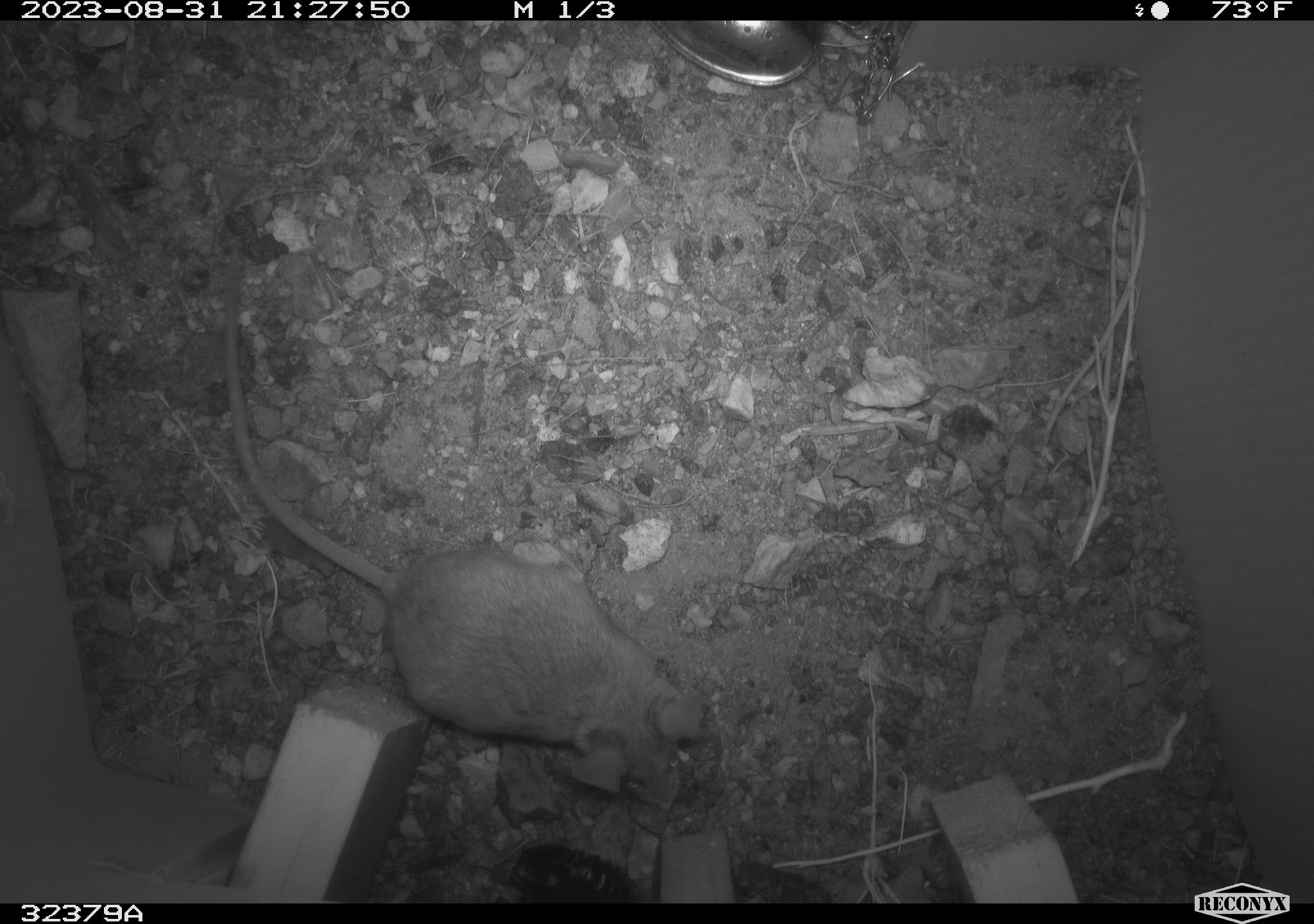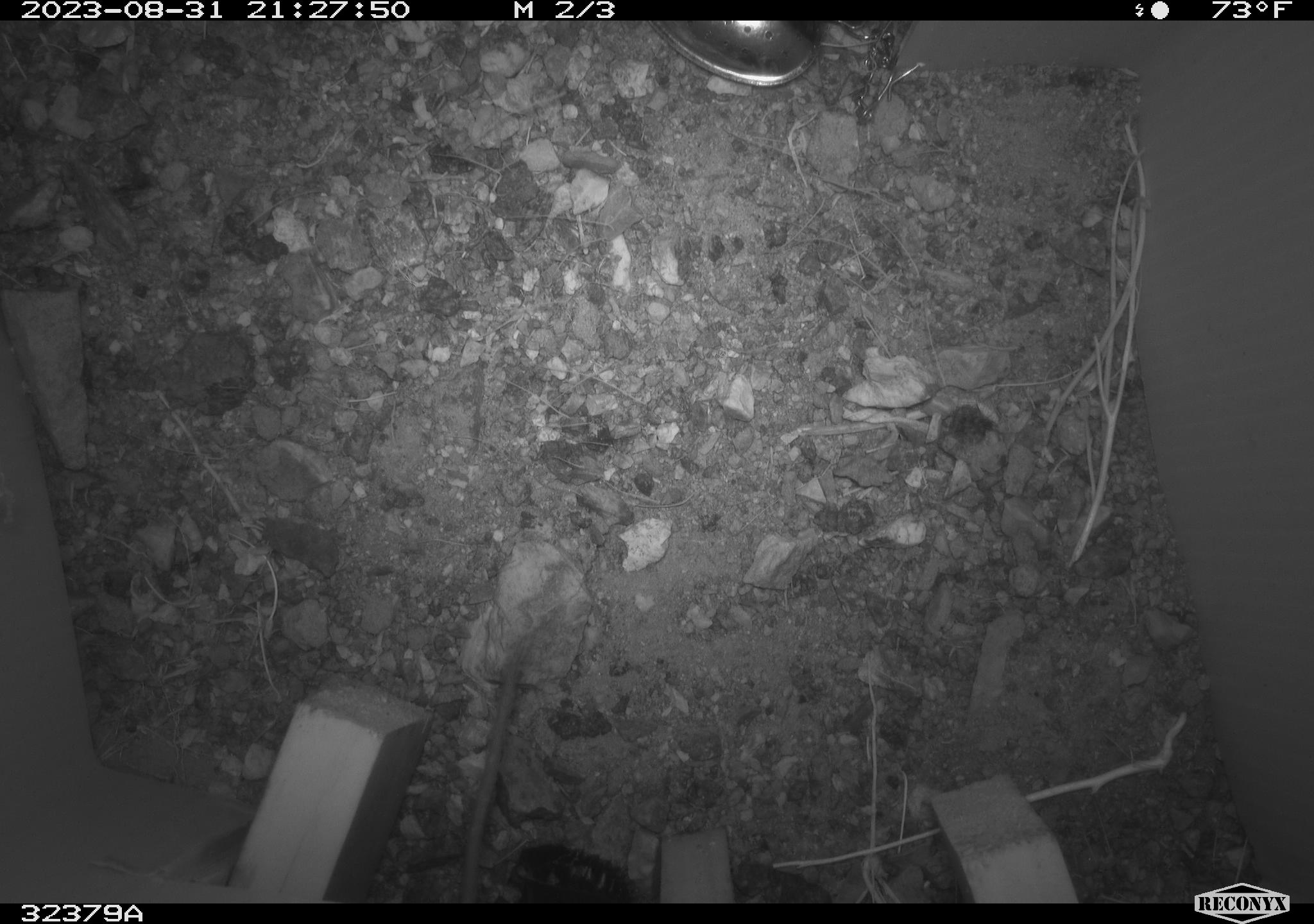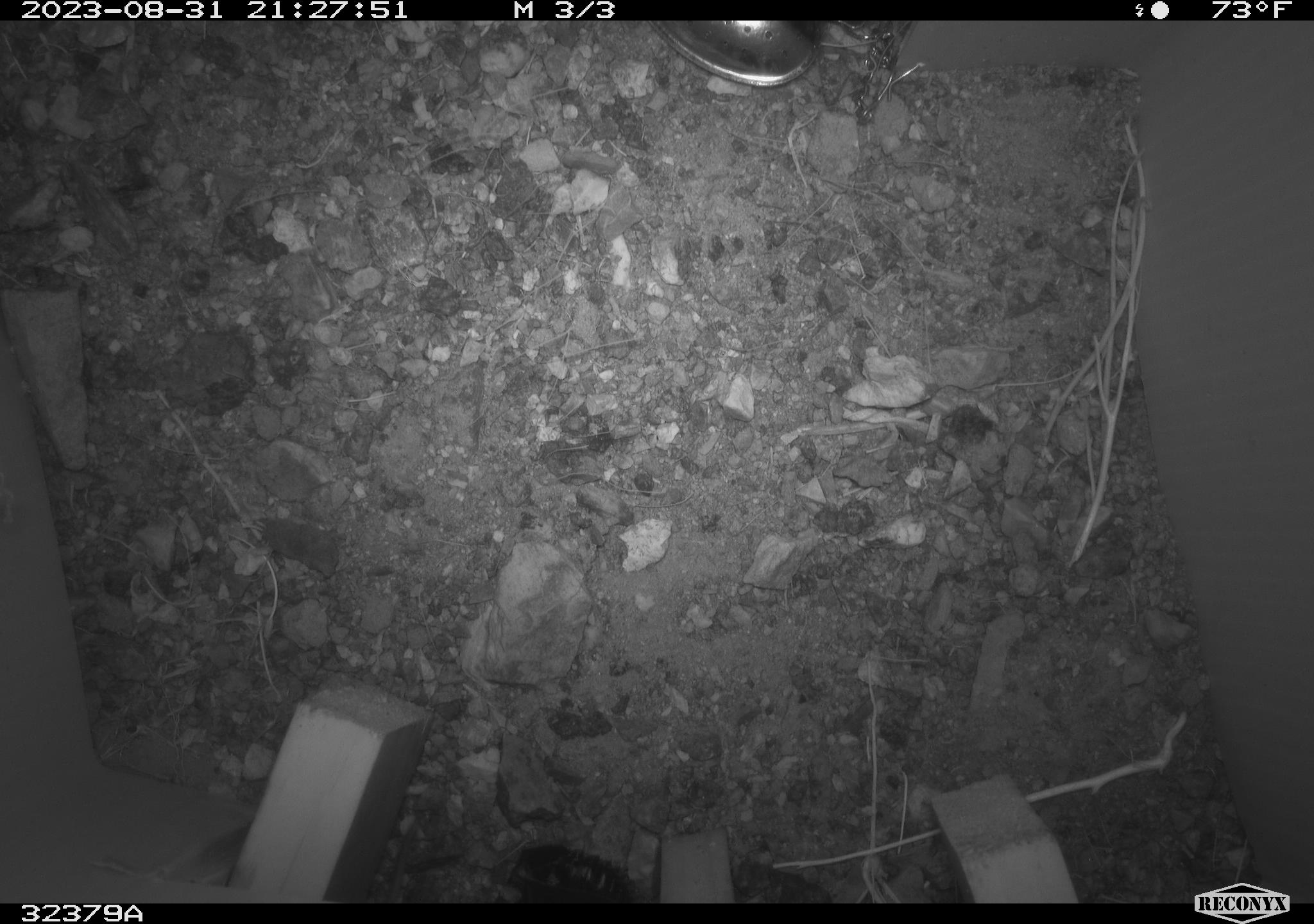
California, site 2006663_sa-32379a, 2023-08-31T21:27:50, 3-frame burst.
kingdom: Animalia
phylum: Chordata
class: Mammalia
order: Rodentia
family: Cricetidae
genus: Peromyscus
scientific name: Peromyscus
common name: deer mice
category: peromyscus species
Peromyscus species (deer mice) (Peromyscus).